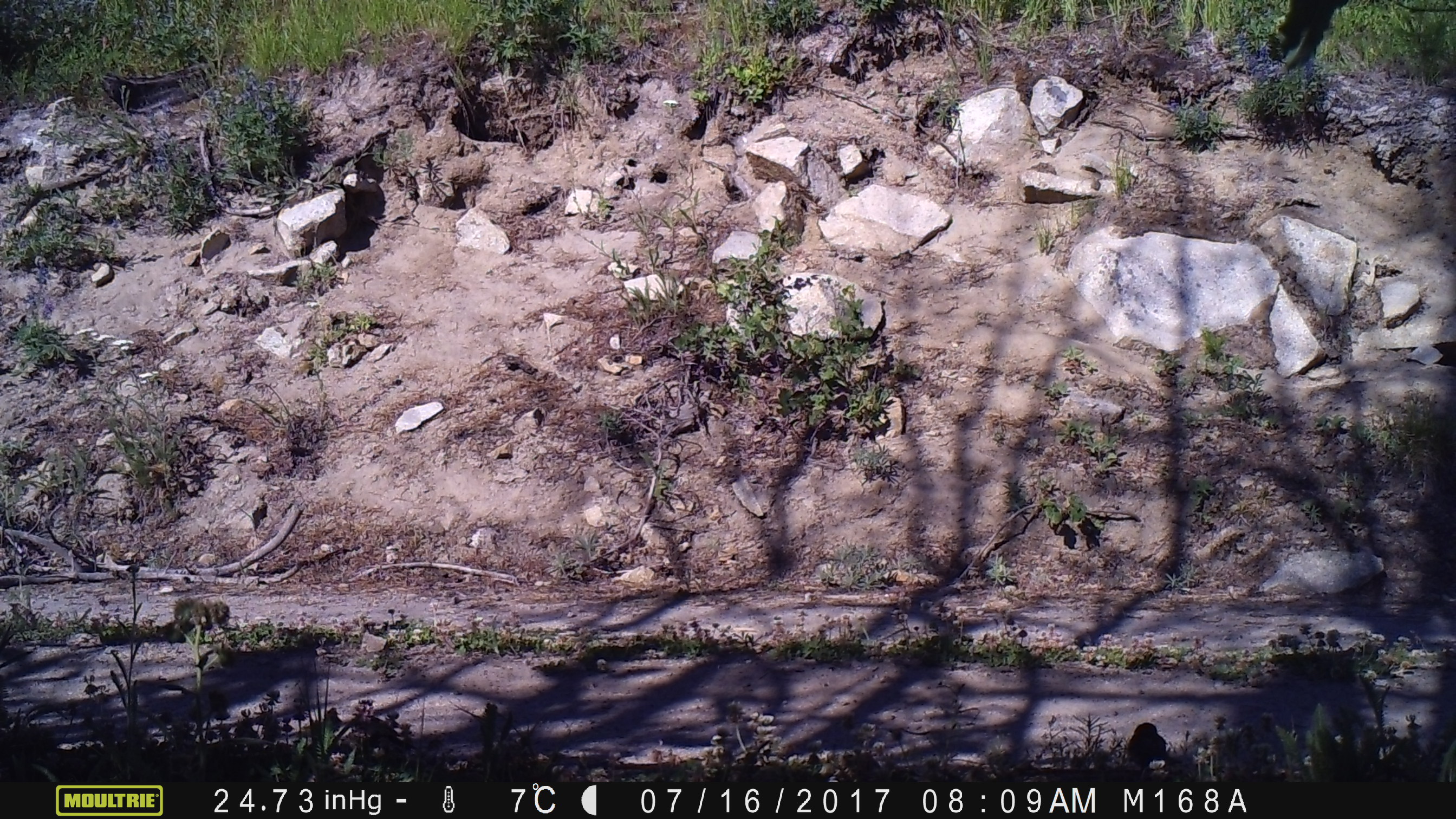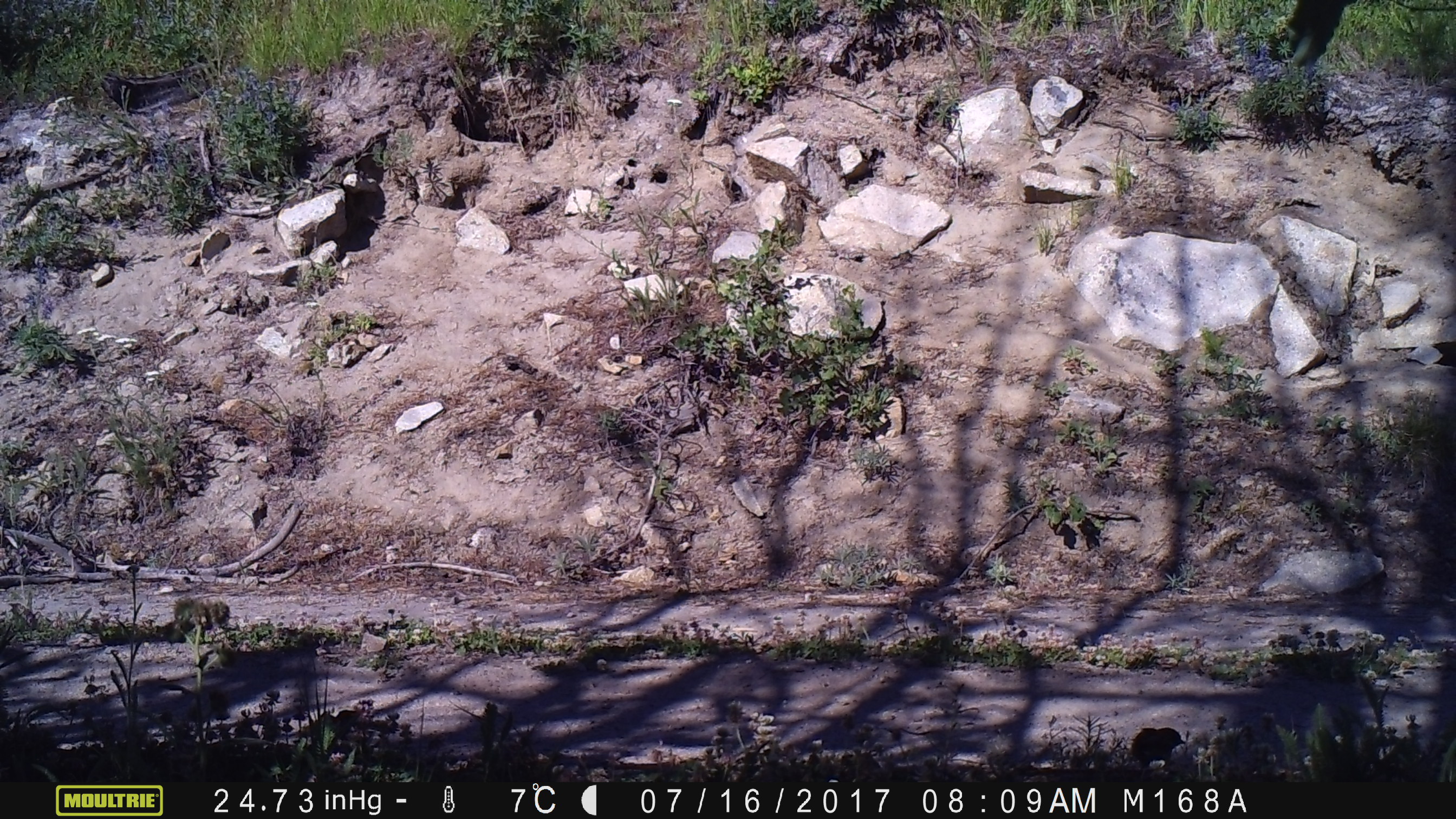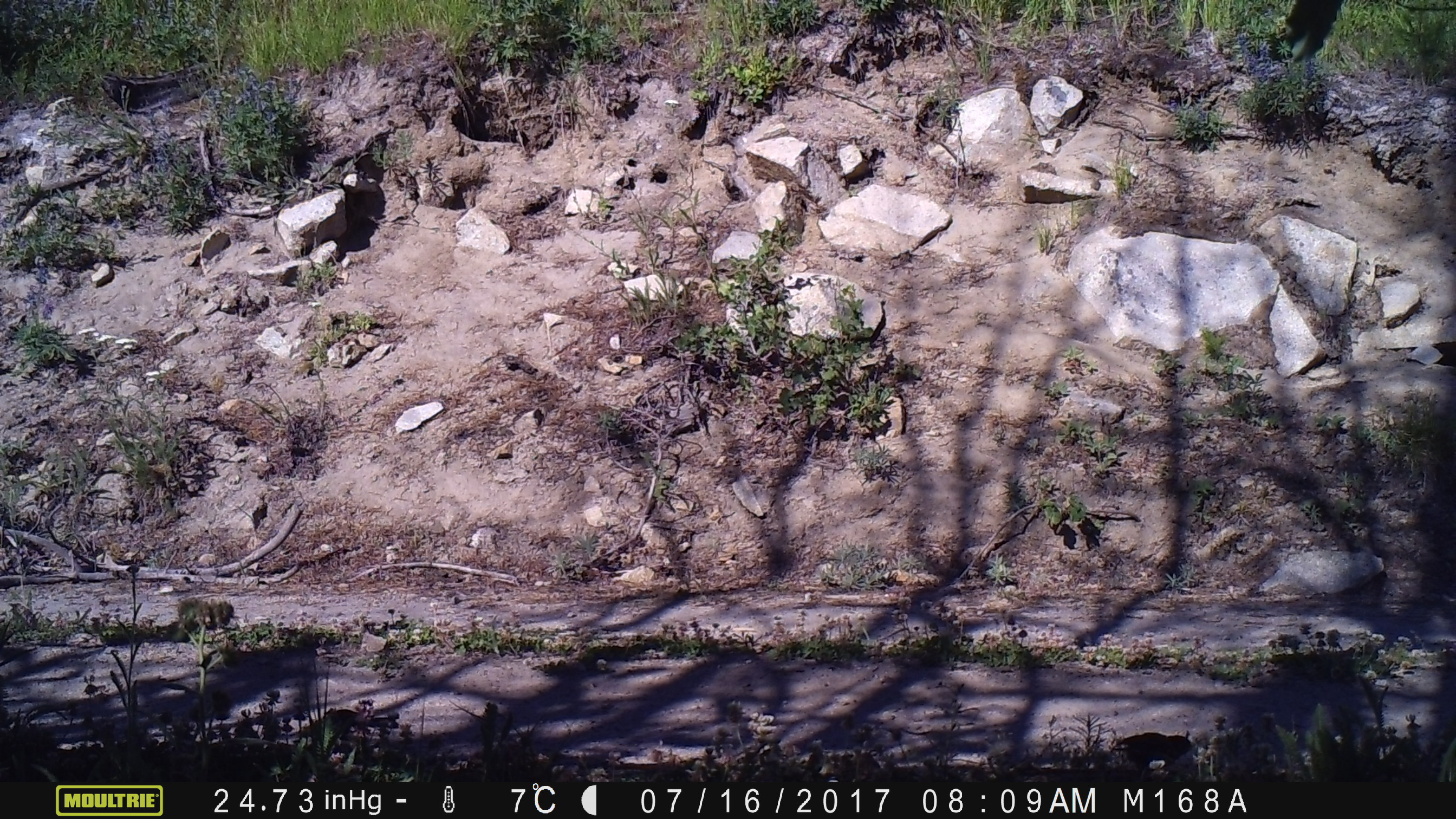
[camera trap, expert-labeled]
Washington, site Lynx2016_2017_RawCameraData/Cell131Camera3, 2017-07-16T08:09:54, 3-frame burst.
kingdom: Animalia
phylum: Chordata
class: Aves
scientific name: Aves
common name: birds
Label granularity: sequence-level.